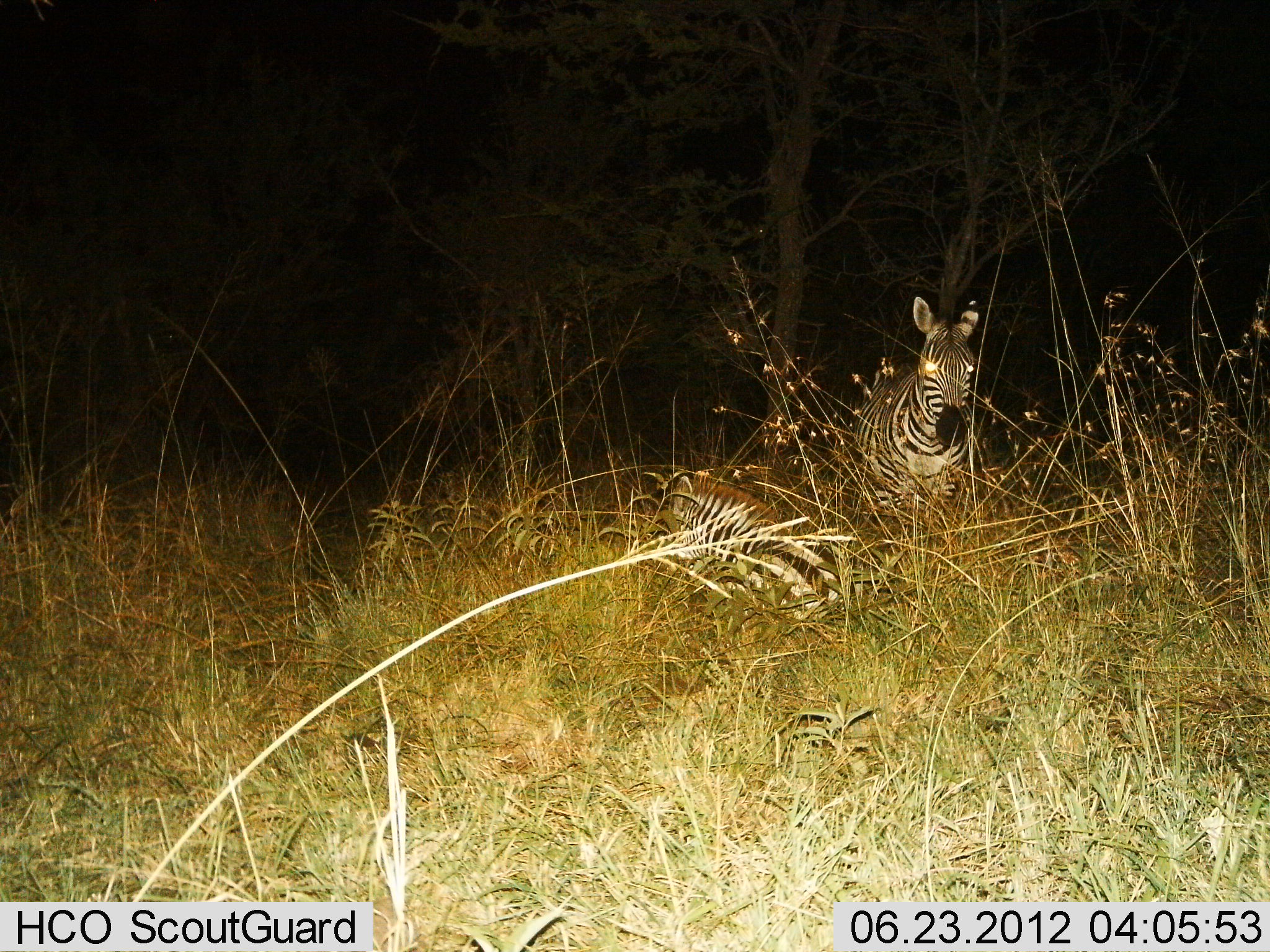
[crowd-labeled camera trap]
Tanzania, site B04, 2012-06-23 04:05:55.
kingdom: Animalia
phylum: Chordata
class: Mammalia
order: Perissodactyla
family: Equidae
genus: Equus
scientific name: Equus quagga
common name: plains zebra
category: zebra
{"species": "zebra (plains zebra) (Equus quagga)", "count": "2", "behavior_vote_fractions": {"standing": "90%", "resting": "90%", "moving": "0%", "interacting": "0%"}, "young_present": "10%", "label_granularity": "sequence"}